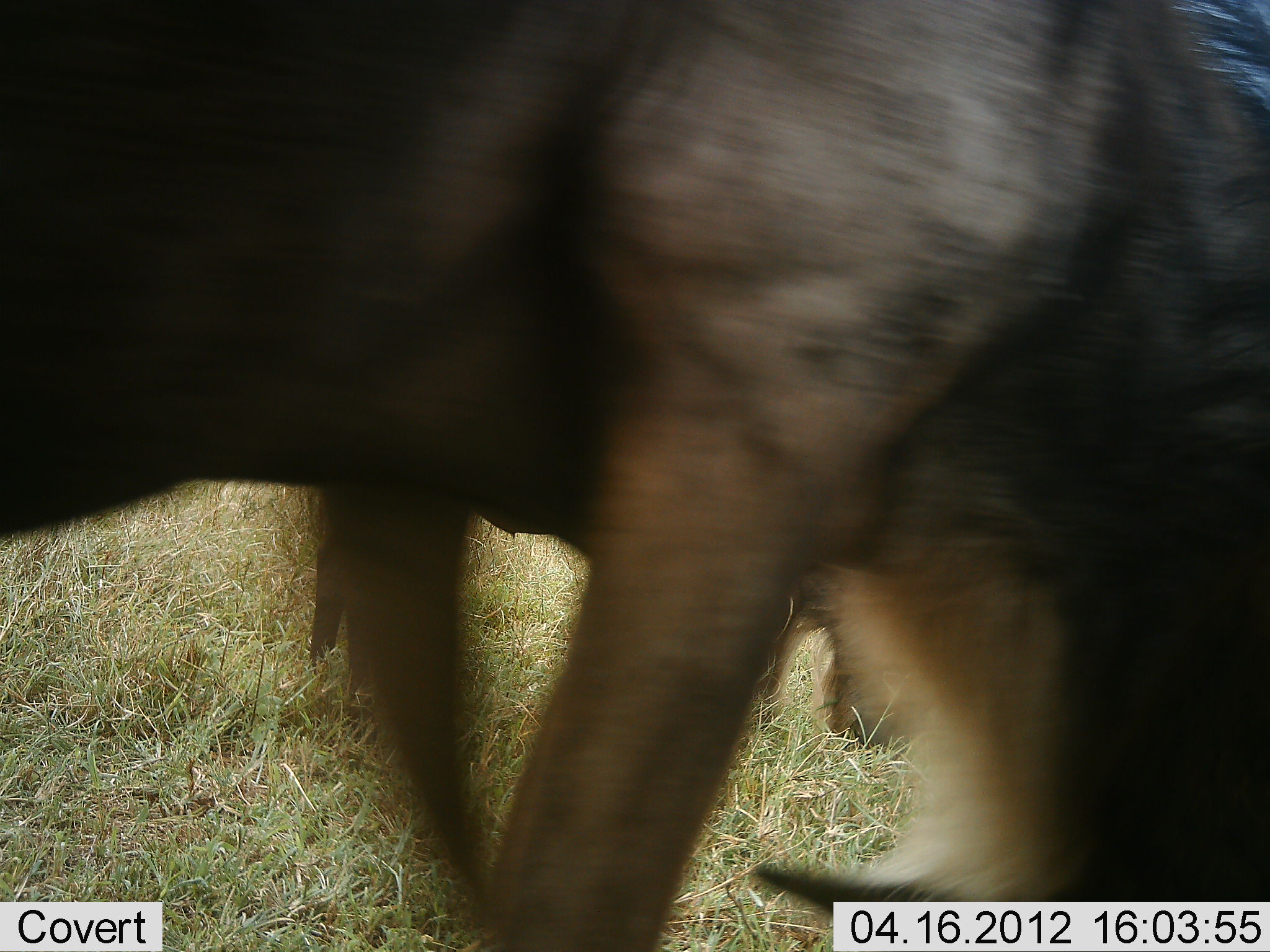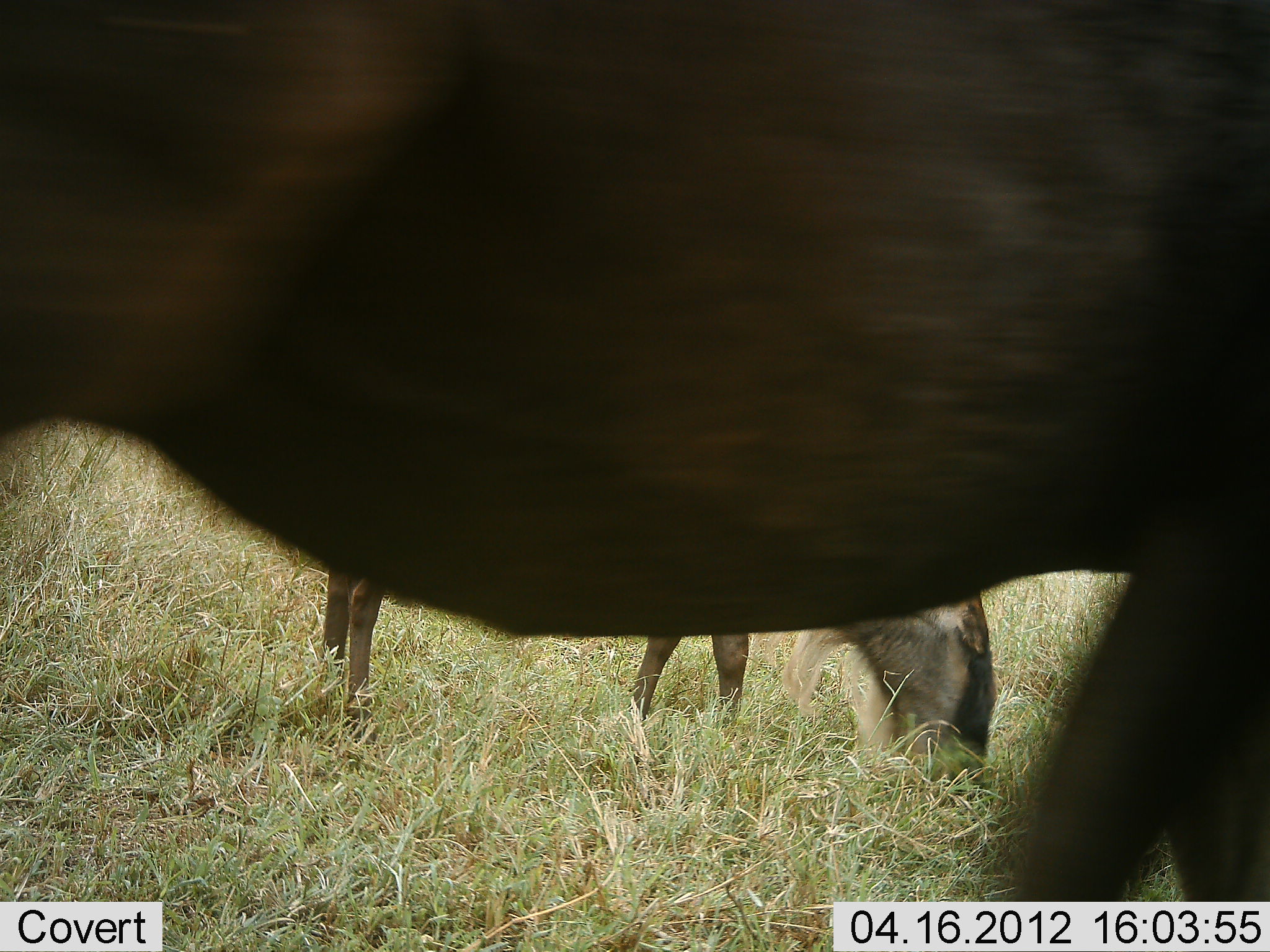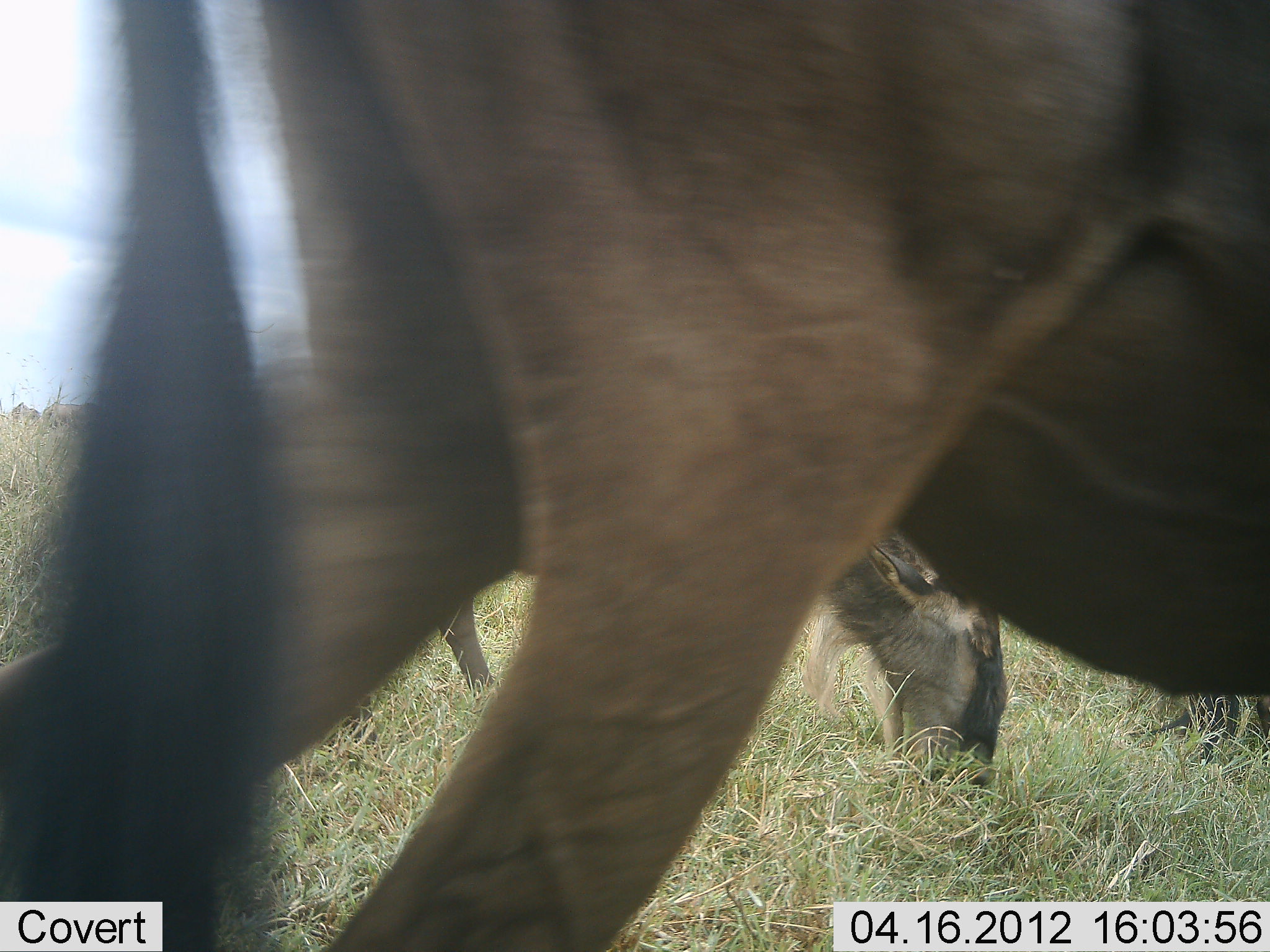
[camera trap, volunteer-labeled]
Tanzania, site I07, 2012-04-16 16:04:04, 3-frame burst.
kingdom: Animalia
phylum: Chordata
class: Mammalia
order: Artiodactyla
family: Bovidae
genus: Connochaetes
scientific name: Connochaetes taurinus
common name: blue wildebeest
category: wildebeest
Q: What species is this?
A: Wildebeest (blue wildebeest) (Connochaetes taurinus).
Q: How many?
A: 2.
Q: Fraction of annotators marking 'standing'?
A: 0%.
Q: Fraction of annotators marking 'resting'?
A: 0%.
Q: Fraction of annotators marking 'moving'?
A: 63%.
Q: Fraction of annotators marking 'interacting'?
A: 0%.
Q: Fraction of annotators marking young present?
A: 11%.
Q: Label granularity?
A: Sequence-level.